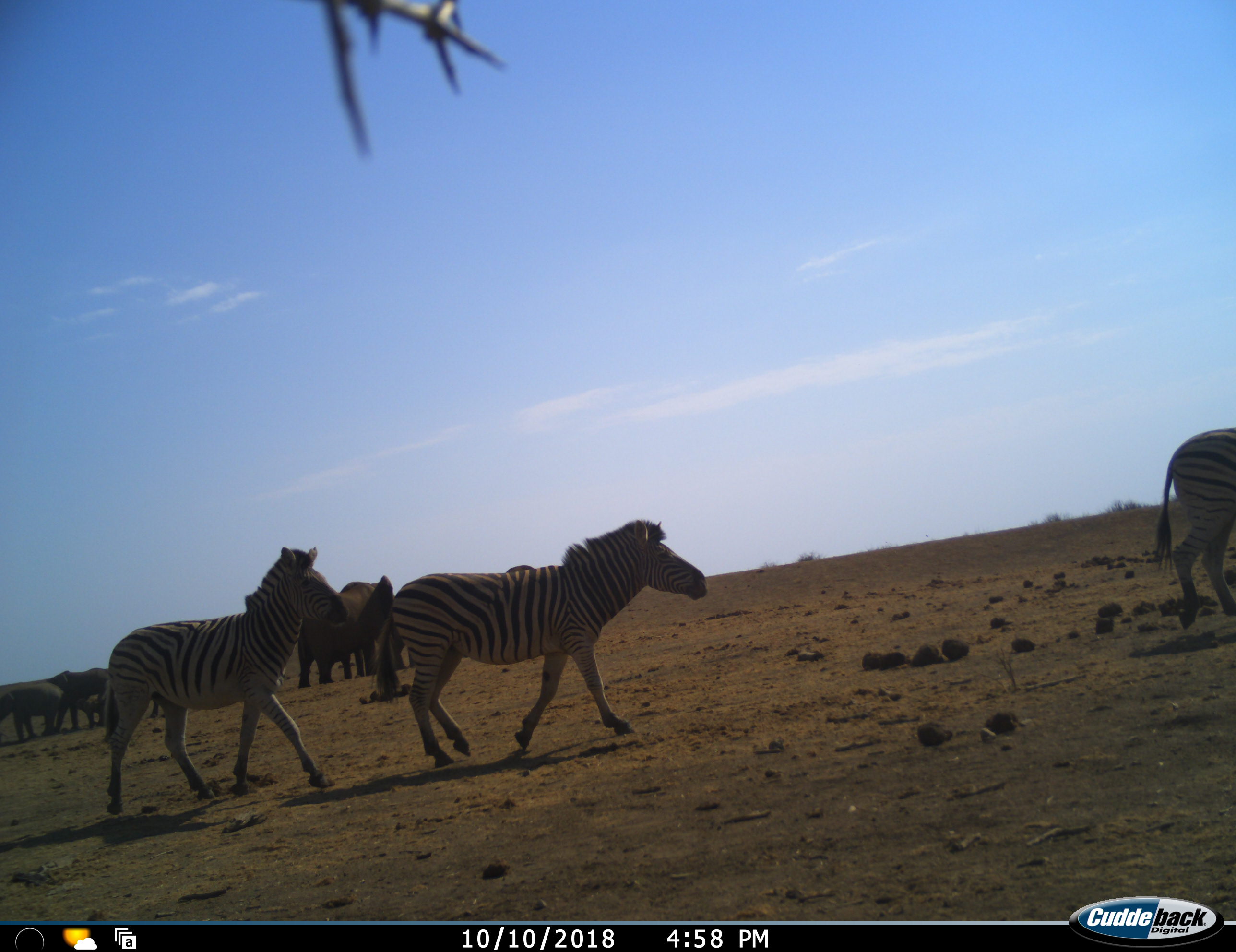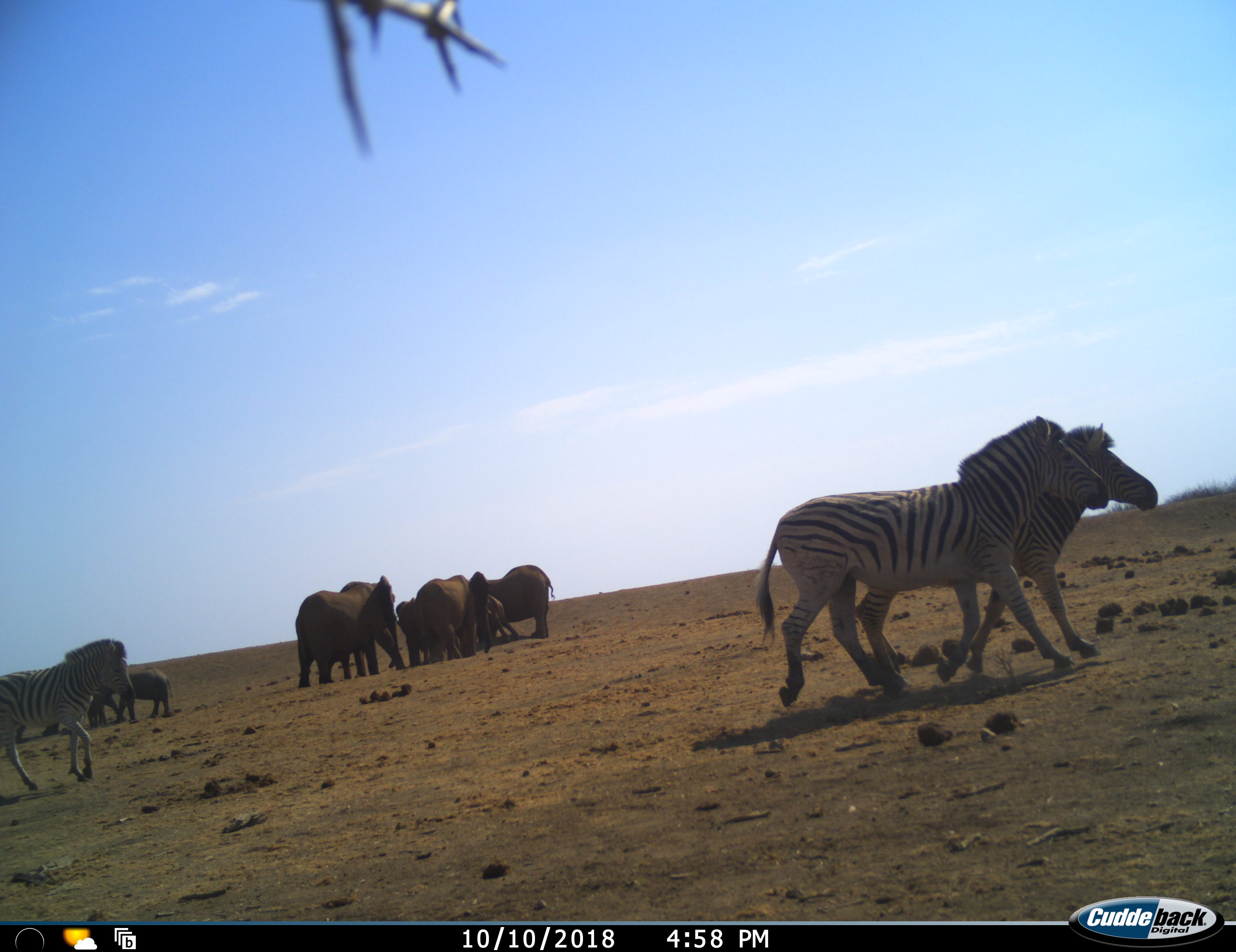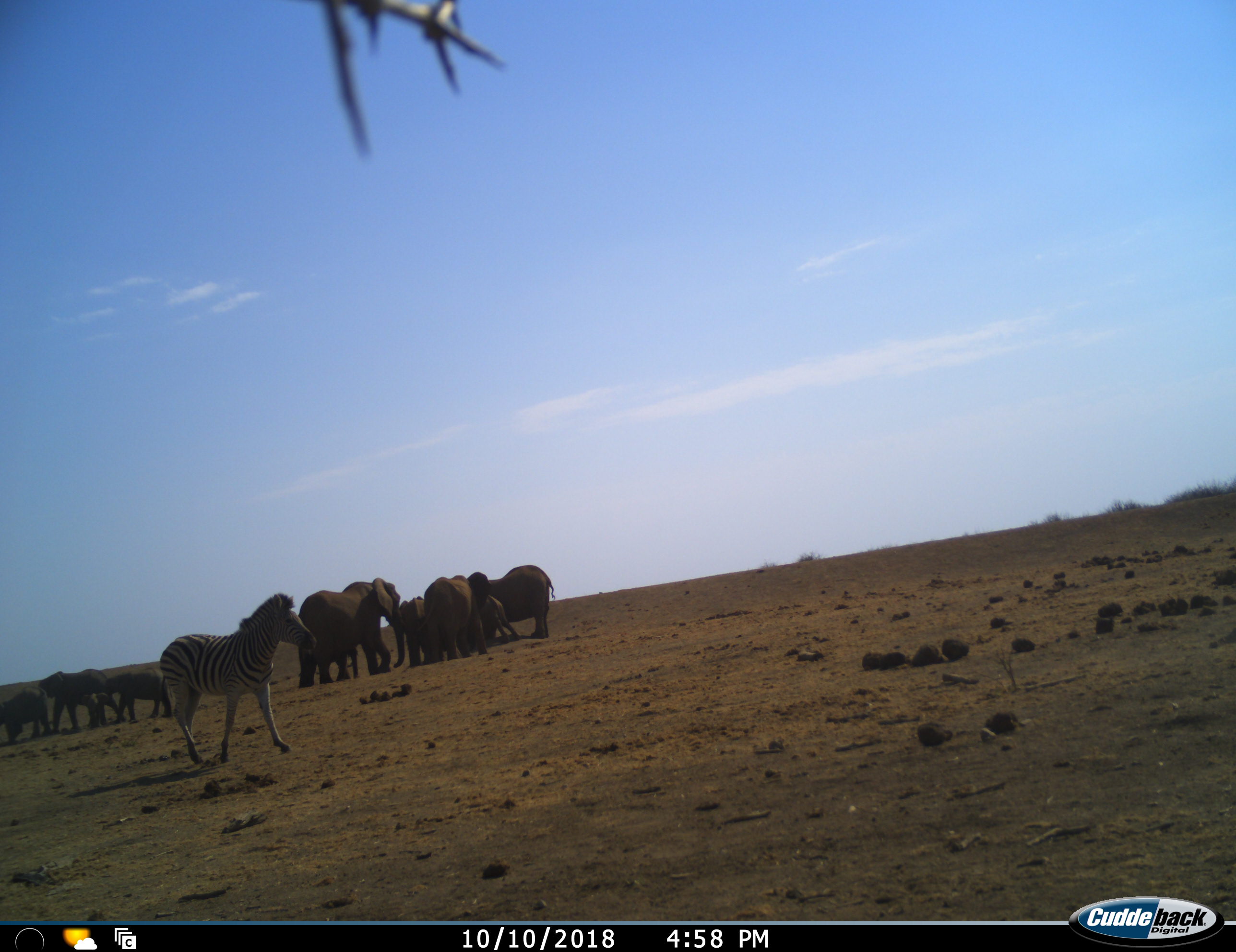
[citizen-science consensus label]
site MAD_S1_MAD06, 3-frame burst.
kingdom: Animalia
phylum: Chordata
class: Mammalia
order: Proboscidea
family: Elephantidae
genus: Loxodonta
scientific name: Loxodonta africana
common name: african bush elephant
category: elephant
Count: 8.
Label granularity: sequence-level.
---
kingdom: Animalia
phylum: Chordata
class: Mammalia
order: Perissodactyla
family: Equidae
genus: Equus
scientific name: Equus quagga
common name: plains zebra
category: zebraplains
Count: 4.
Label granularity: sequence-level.